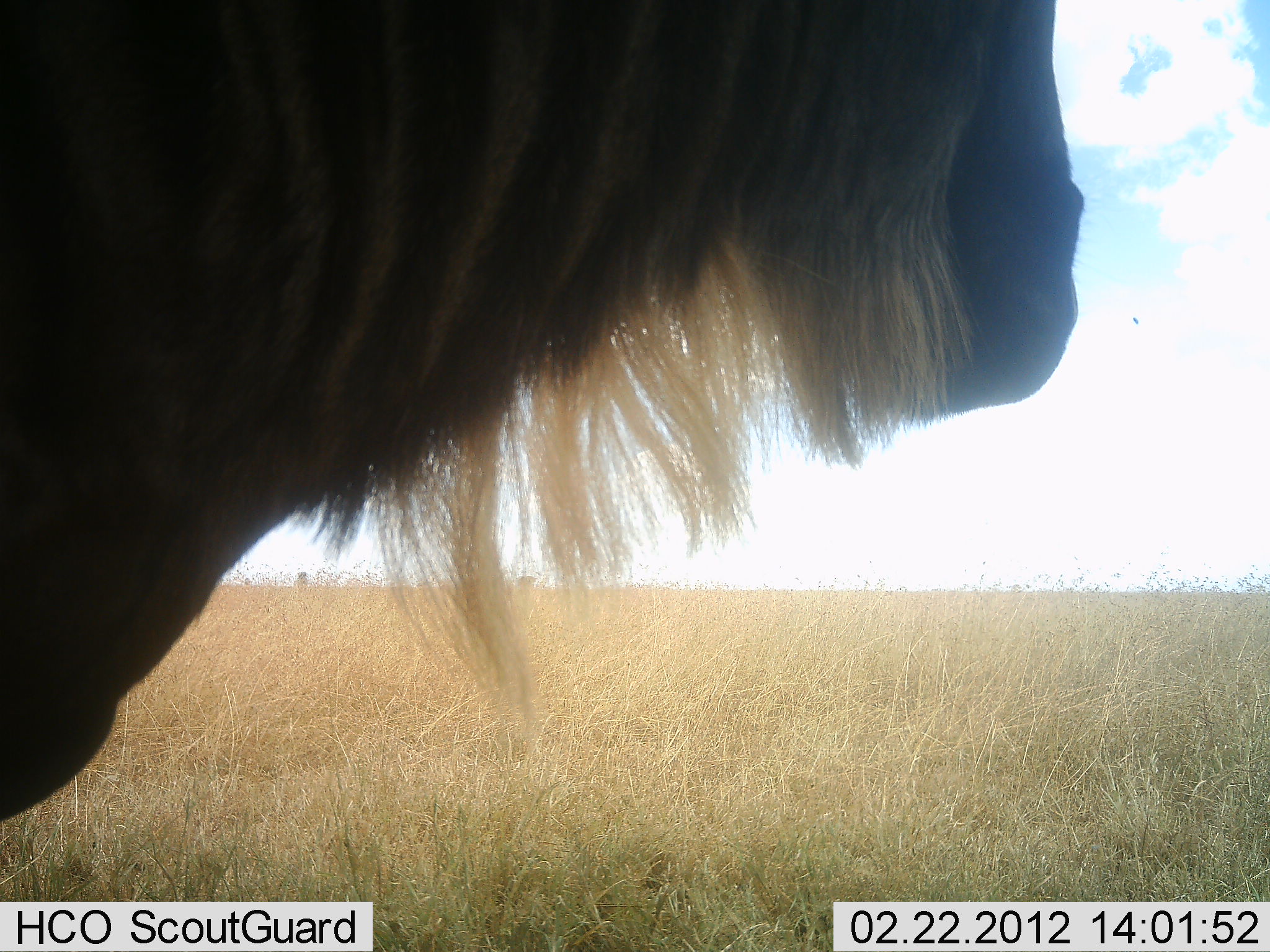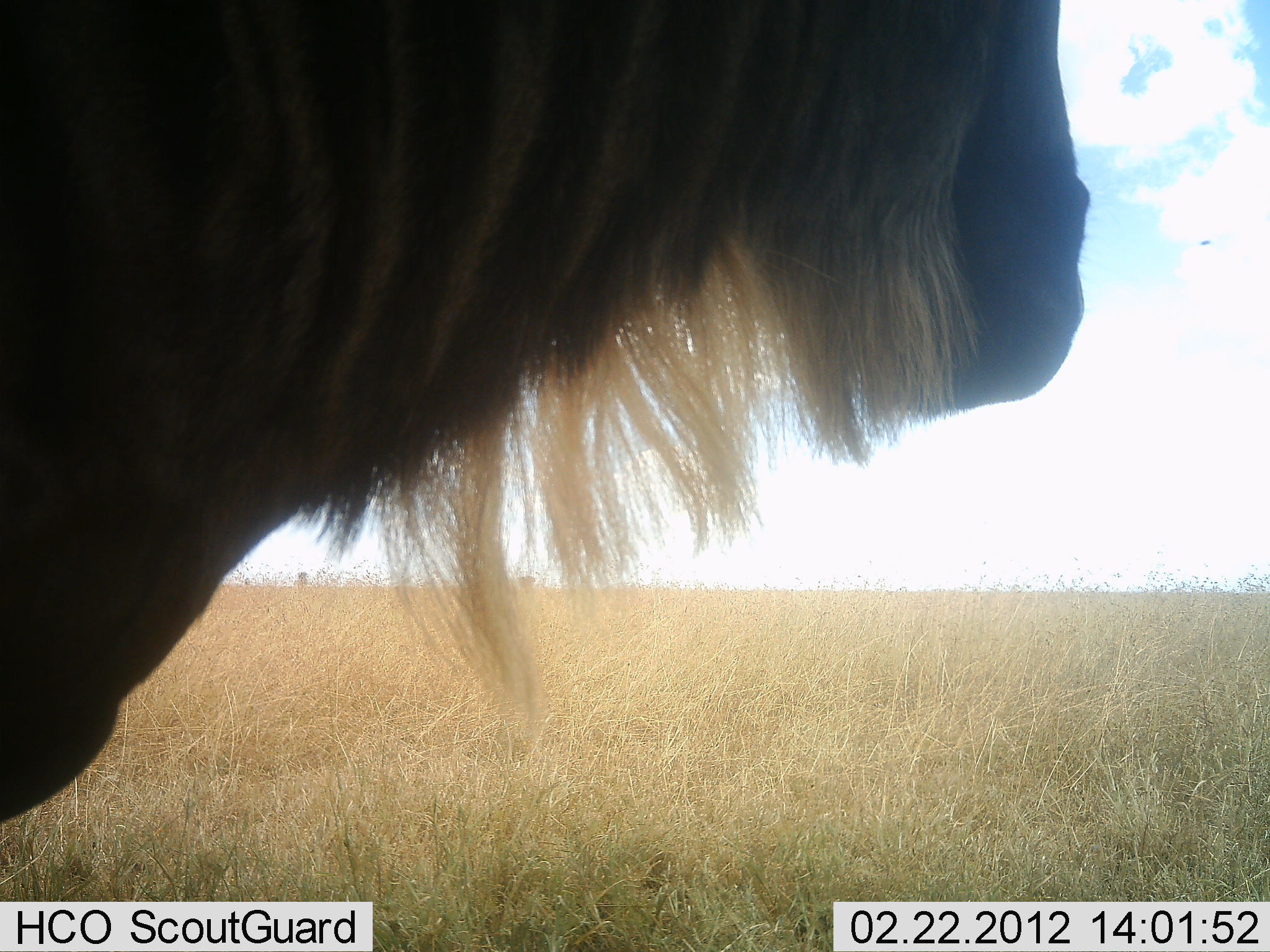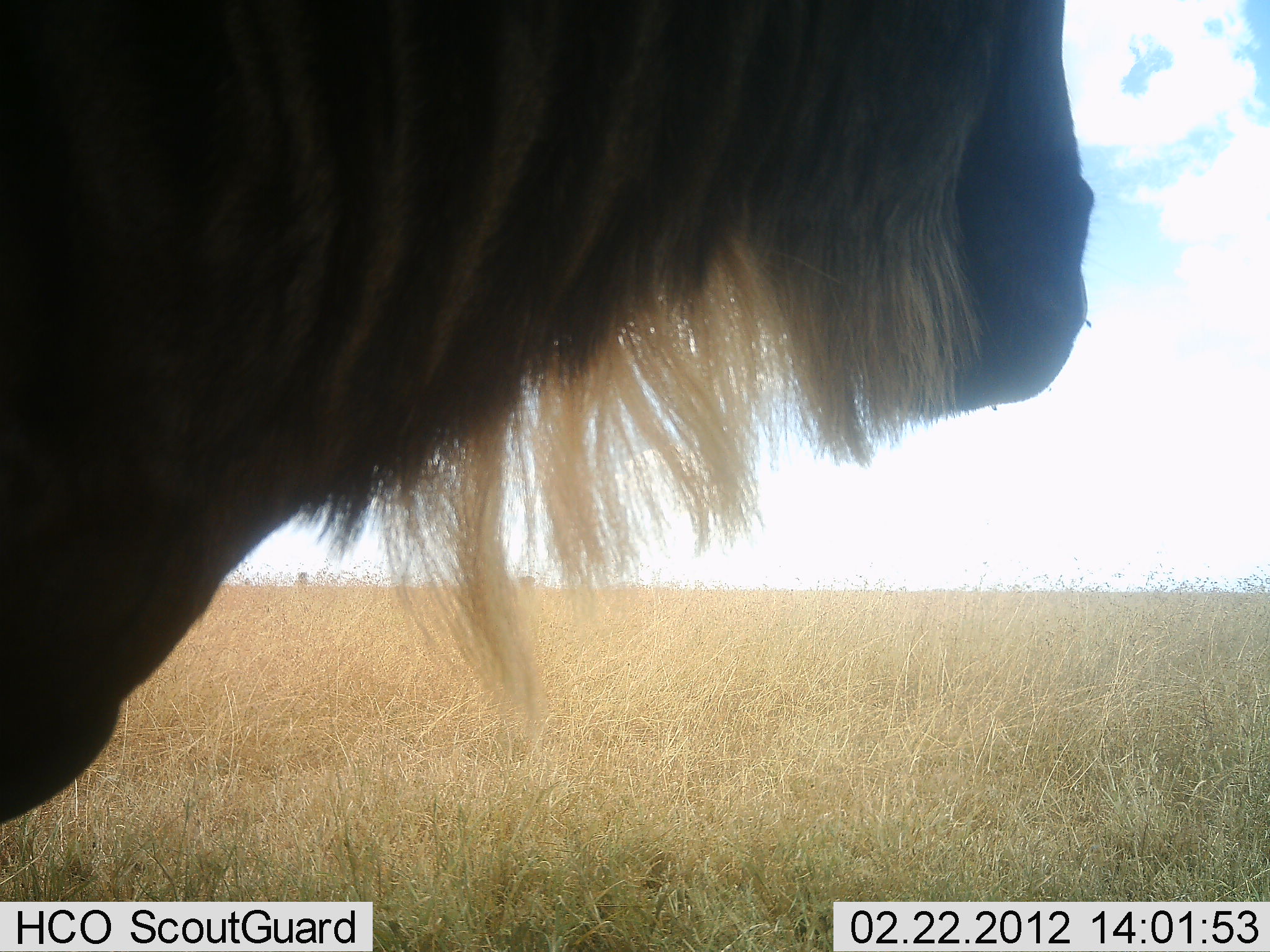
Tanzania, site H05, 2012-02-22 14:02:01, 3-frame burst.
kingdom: Animalia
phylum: Chordata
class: Mammalia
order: Artiodactyla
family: Bovidae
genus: Connochaetes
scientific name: Connochaetes taurinus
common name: blue wildebeest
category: wildebeest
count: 1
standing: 100%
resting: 0%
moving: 0%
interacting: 0%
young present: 0%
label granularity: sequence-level